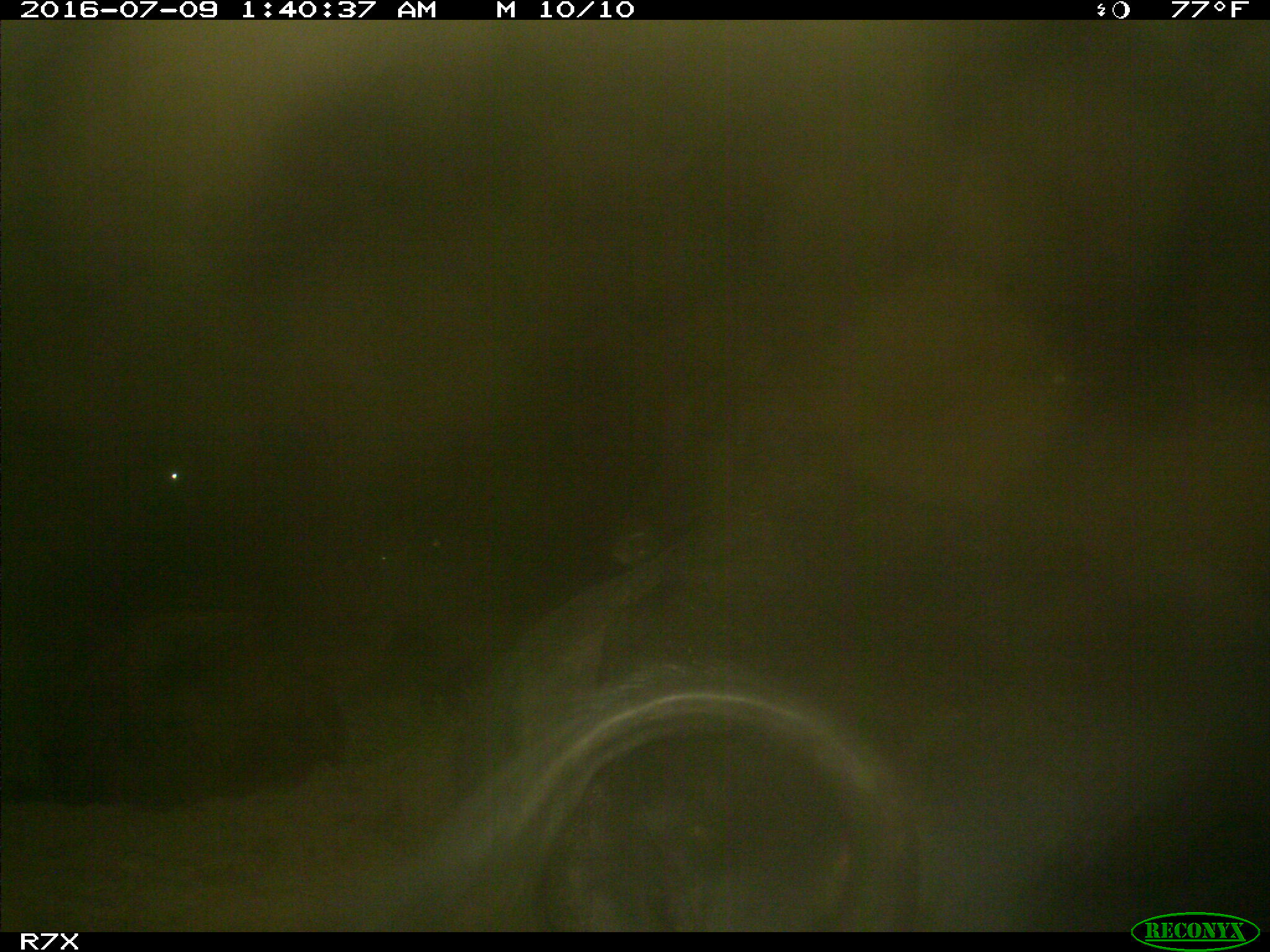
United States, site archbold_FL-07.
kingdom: Animalia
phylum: Chordata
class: Mammalia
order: Artiodactyla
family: Bovidae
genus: Bos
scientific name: Bos taurus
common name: domestic cow